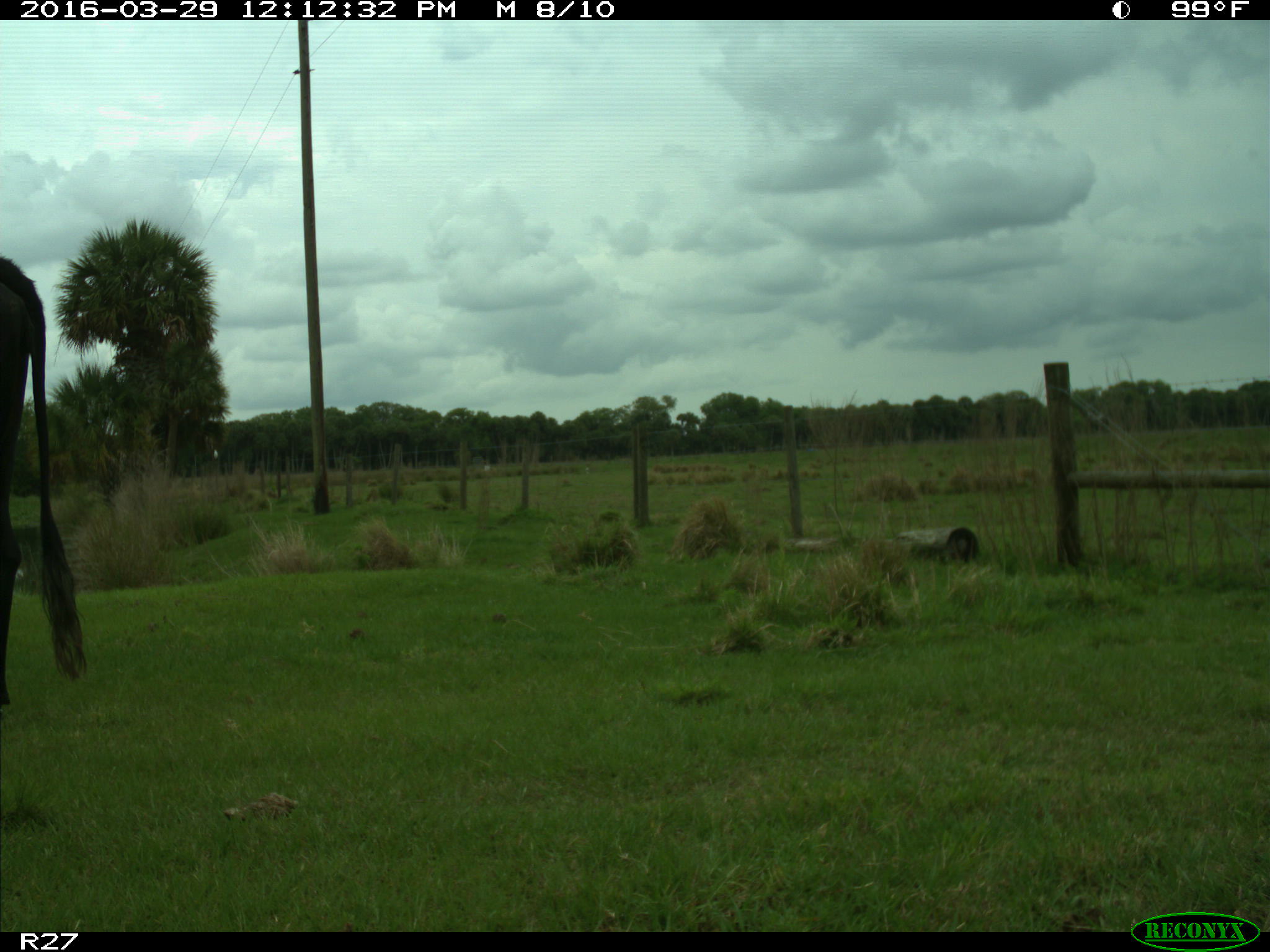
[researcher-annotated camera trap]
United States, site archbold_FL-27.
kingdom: Animalia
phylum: Chordata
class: Mammalia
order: Artiodactyla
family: Bovidae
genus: Bos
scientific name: Bos taurus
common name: domestic cow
Bos taurus (domestic cow).